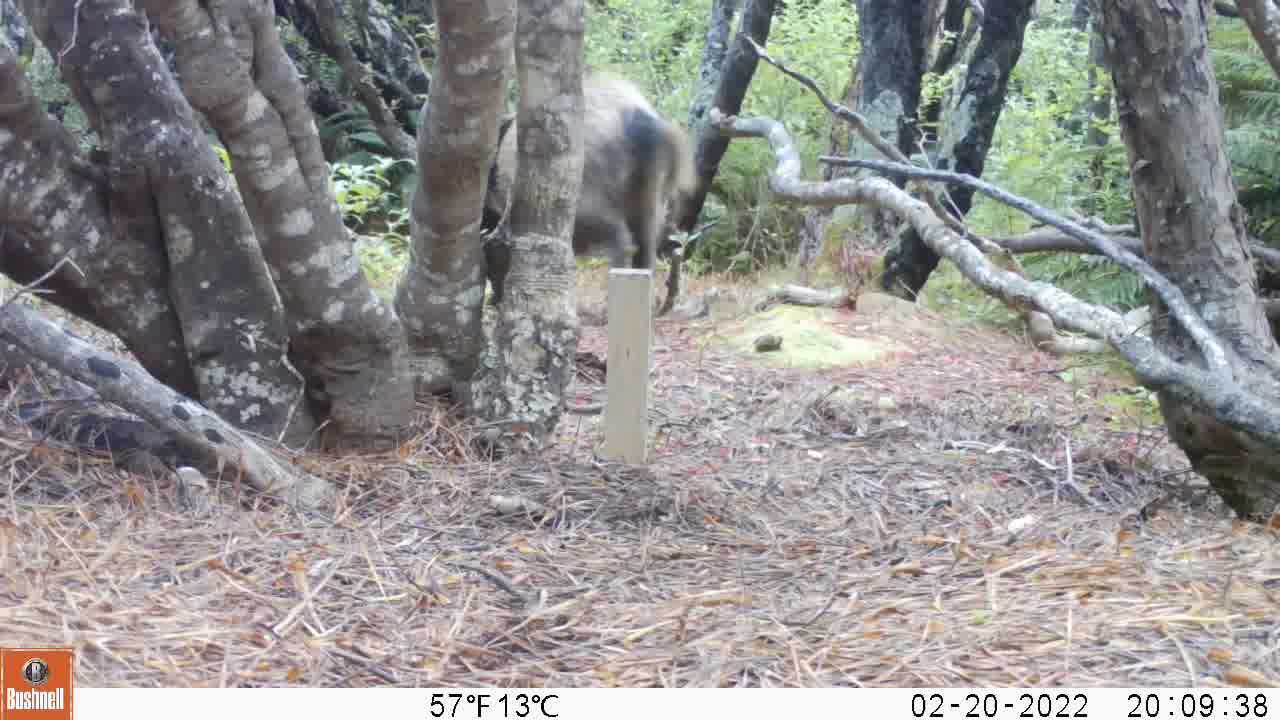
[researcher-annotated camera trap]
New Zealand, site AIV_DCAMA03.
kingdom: Animalia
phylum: Chordata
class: Mammalia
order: Artiodactyla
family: Suidae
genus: Sus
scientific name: Sus scrofa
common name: pig